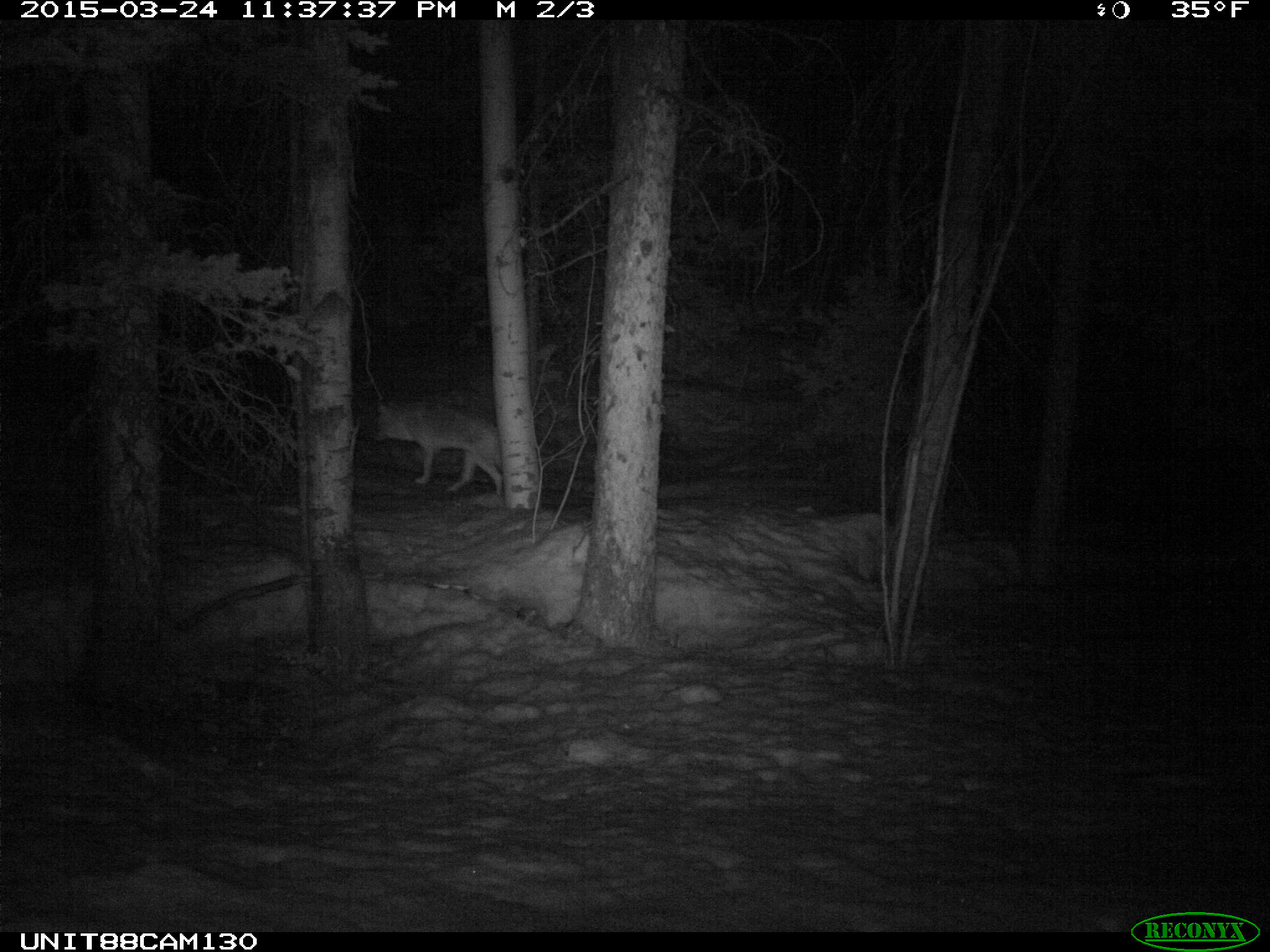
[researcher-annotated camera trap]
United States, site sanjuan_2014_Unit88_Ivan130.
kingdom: Animalia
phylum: Chordata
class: Mammalia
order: Carnivora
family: Canidae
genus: Canis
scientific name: Canis latrans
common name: coyote